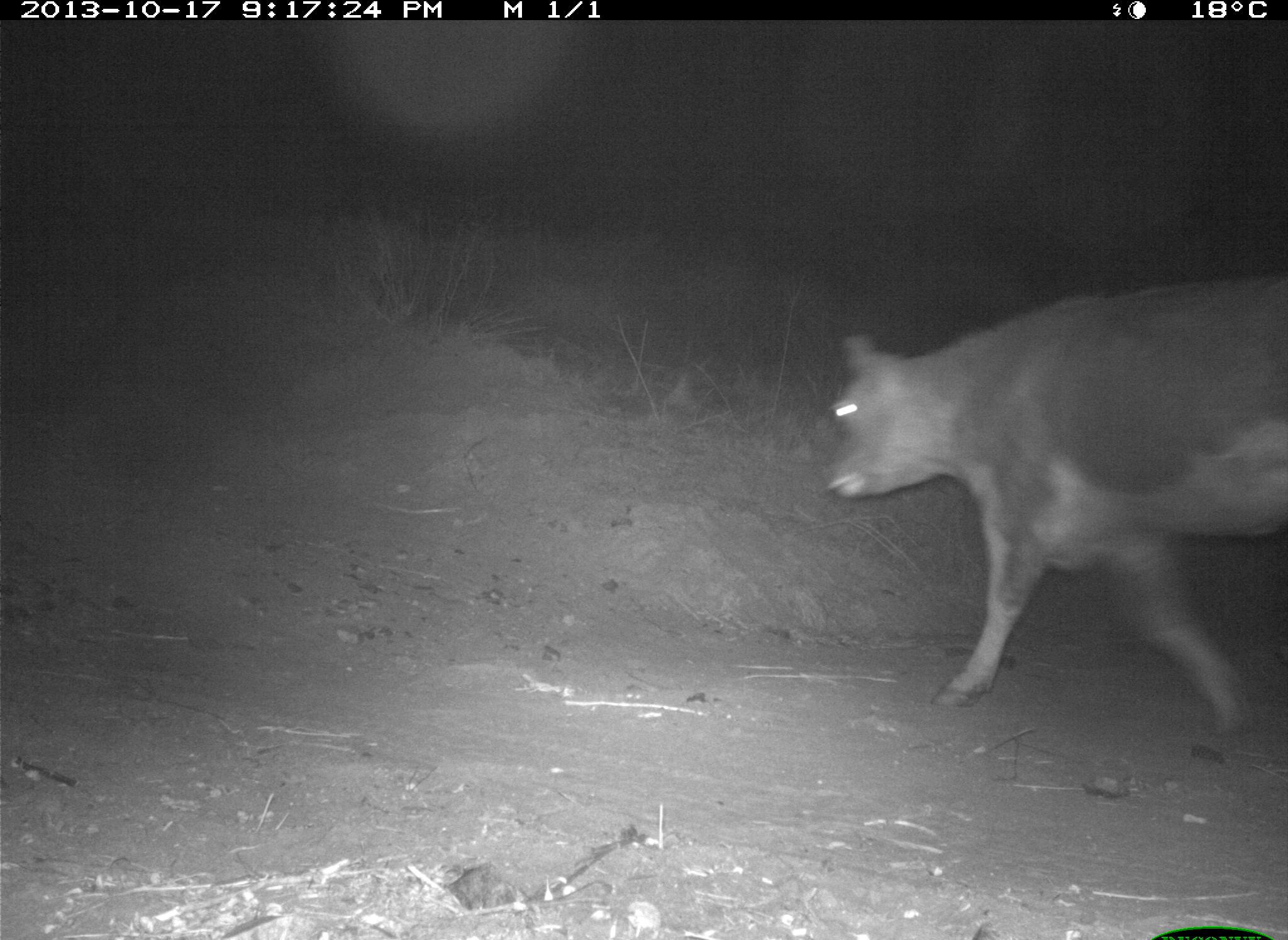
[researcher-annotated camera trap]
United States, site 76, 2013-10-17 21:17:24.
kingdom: Animalia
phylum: Chordata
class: Mammalia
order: Artiodactyla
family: Bovidae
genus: Bos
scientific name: Bos taurus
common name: cow